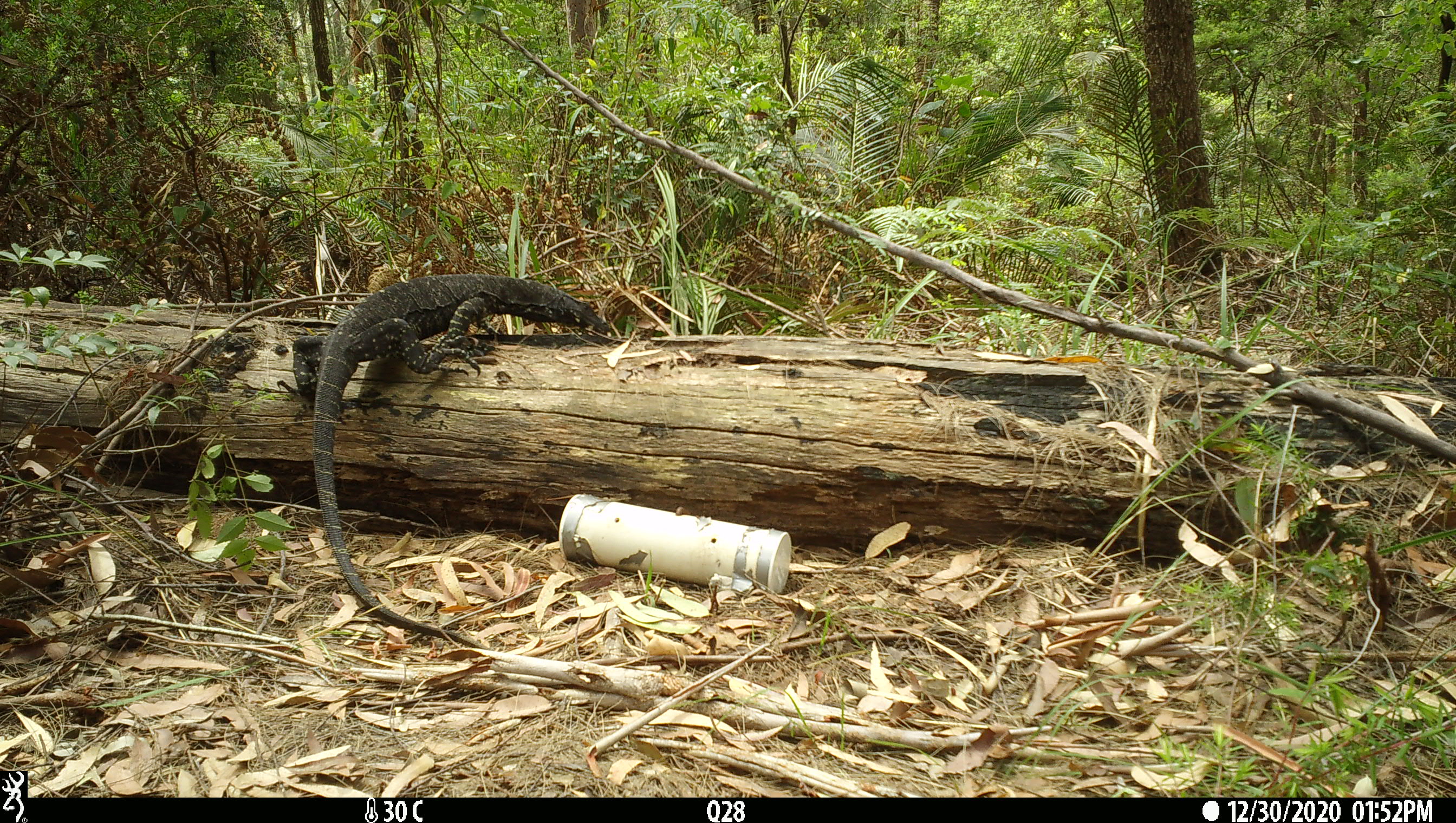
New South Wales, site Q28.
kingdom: Animalia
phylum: Chordata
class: Reptilia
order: Squamata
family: Varanidae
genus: Varanus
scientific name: Varanus varius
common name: lace monitor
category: goanna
Goanna (lace monitor) (Varanus varius).